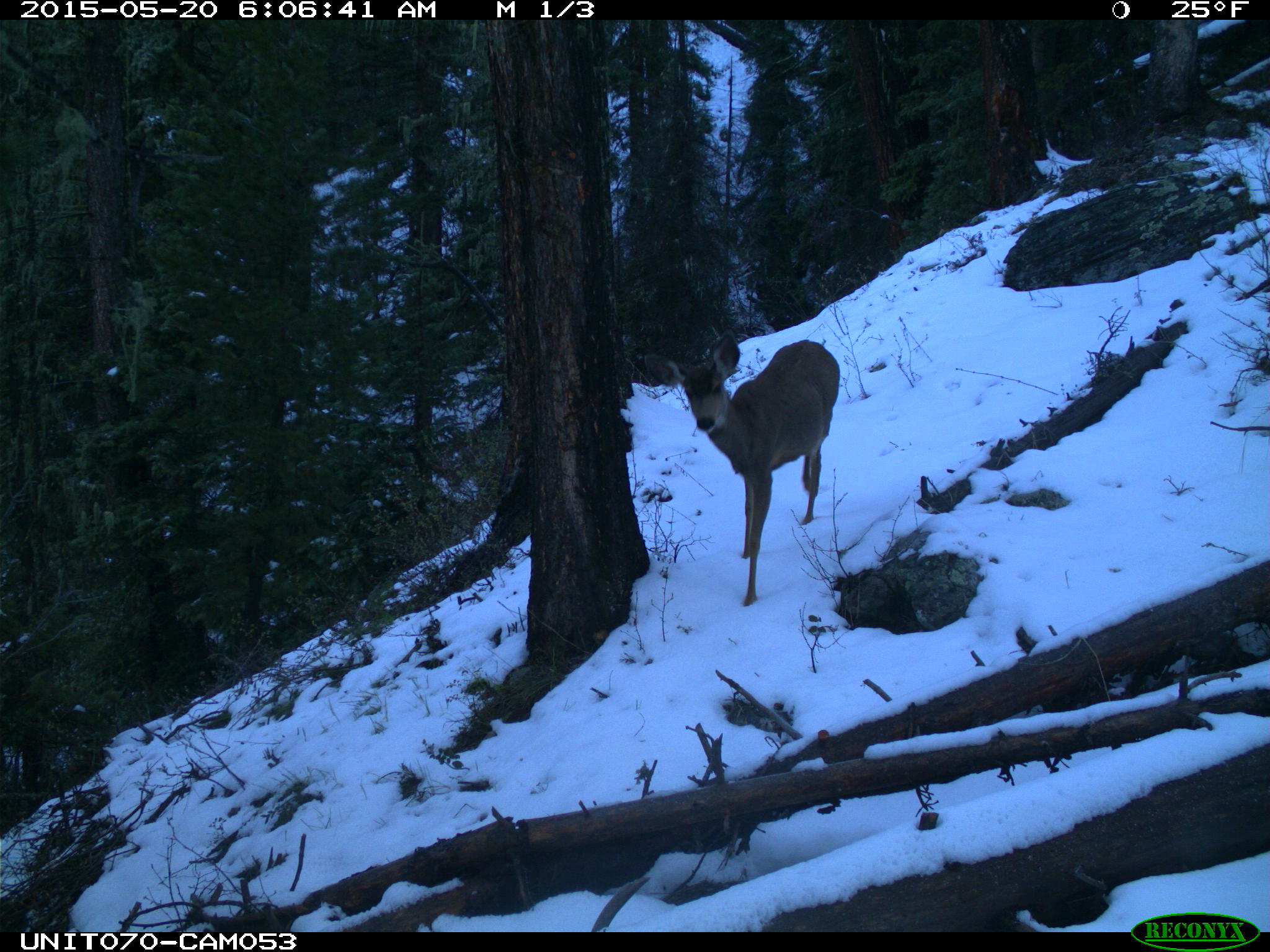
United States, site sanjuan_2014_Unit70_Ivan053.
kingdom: Animalia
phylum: Chordata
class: Mammalia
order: Artiodactyla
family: Cervidae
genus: Odocoileus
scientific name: Odocoileus hemionus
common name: mule deer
Odocoileus hemionus (mule deer).